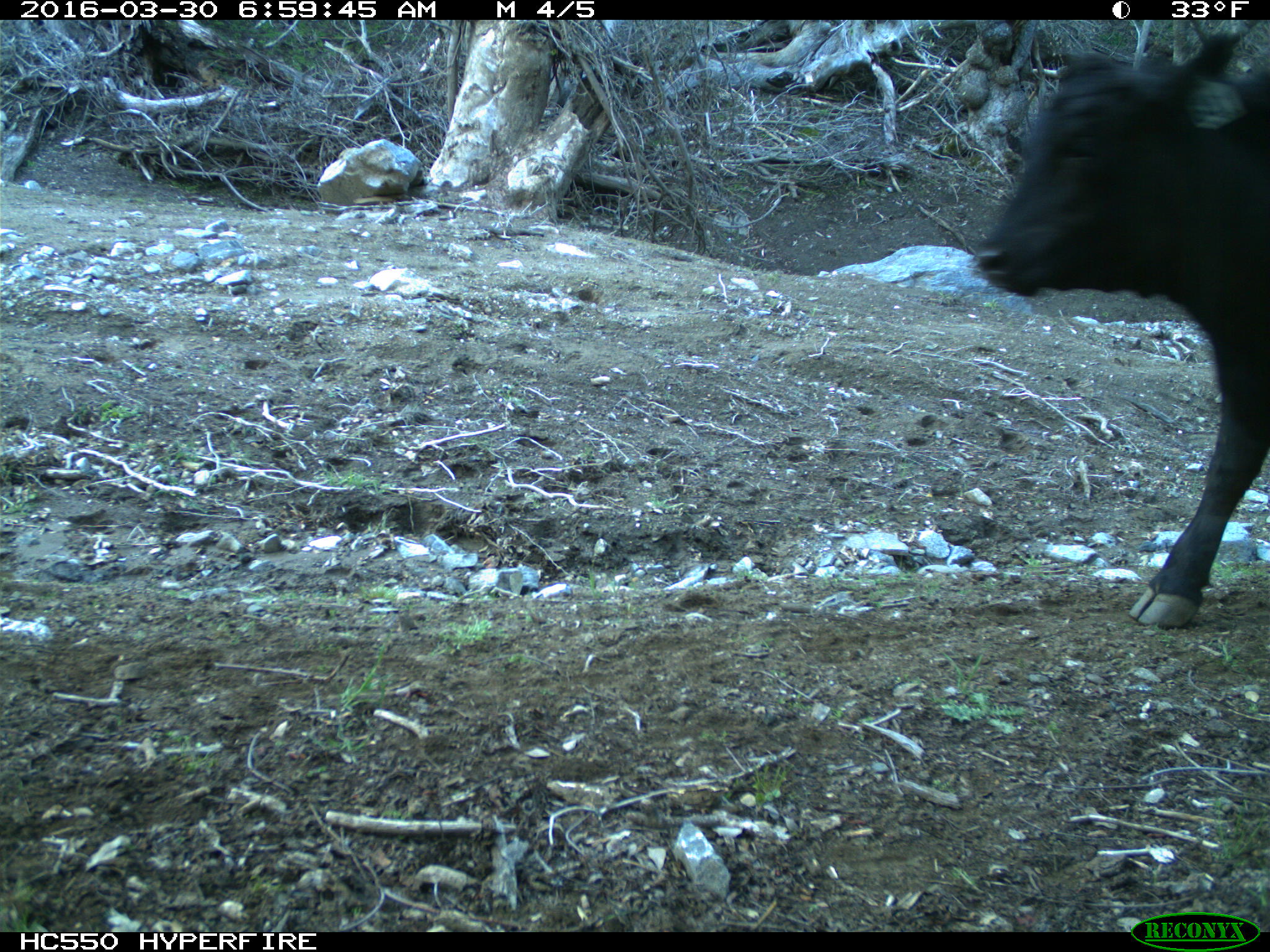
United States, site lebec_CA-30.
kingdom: Animalia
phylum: Chordata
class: Mammalia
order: Artiodactyla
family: Bovidae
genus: Bos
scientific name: Bos taurus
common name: domestic cow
Bos taurus (domestic cow).